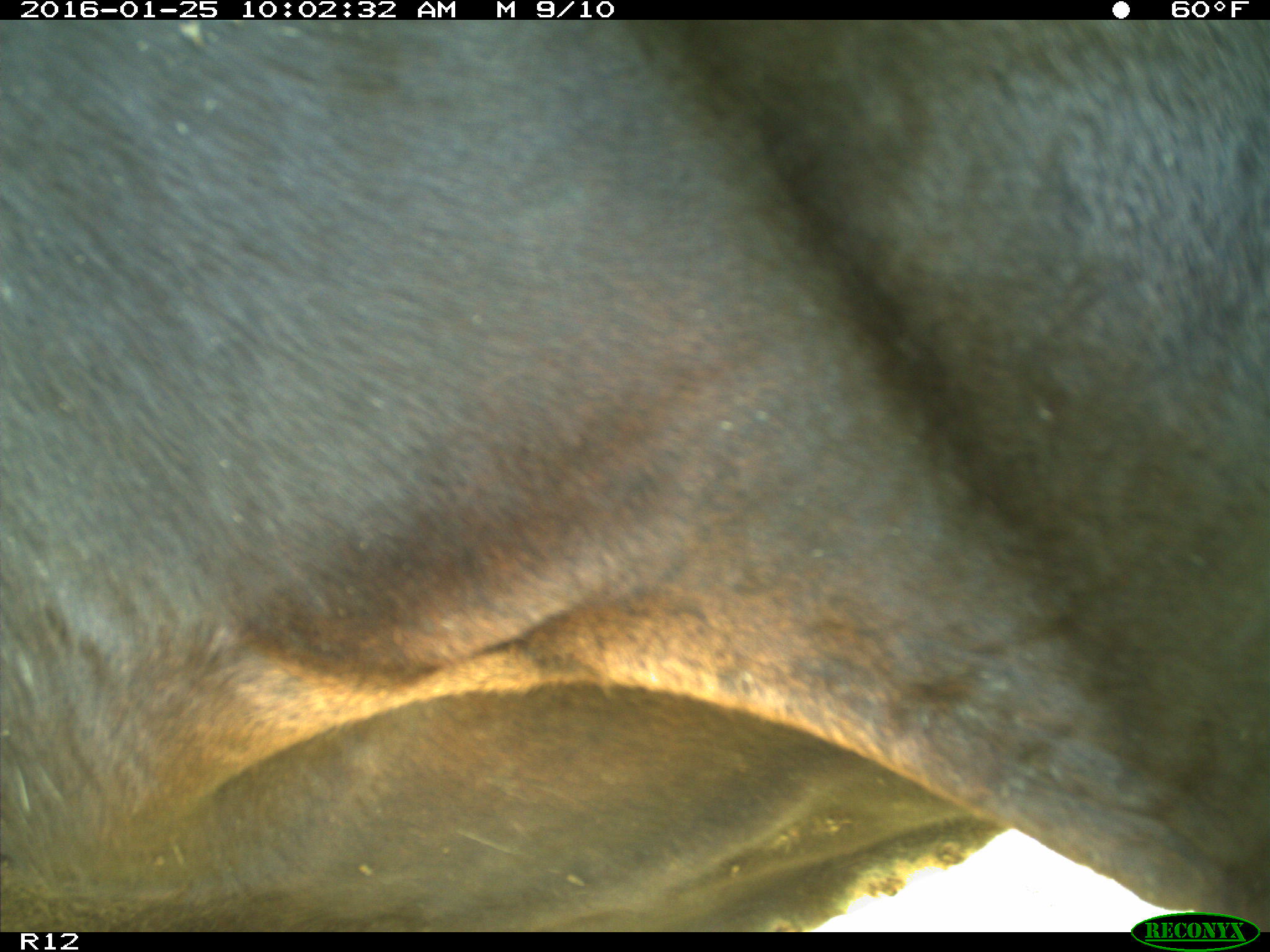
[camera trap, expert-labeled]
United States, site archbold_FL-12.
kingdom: Animalia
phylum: Chordata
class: Mammalia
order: Artiodactyla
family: Bovidae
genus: Bos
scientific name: Bos taurus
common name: domestic cow